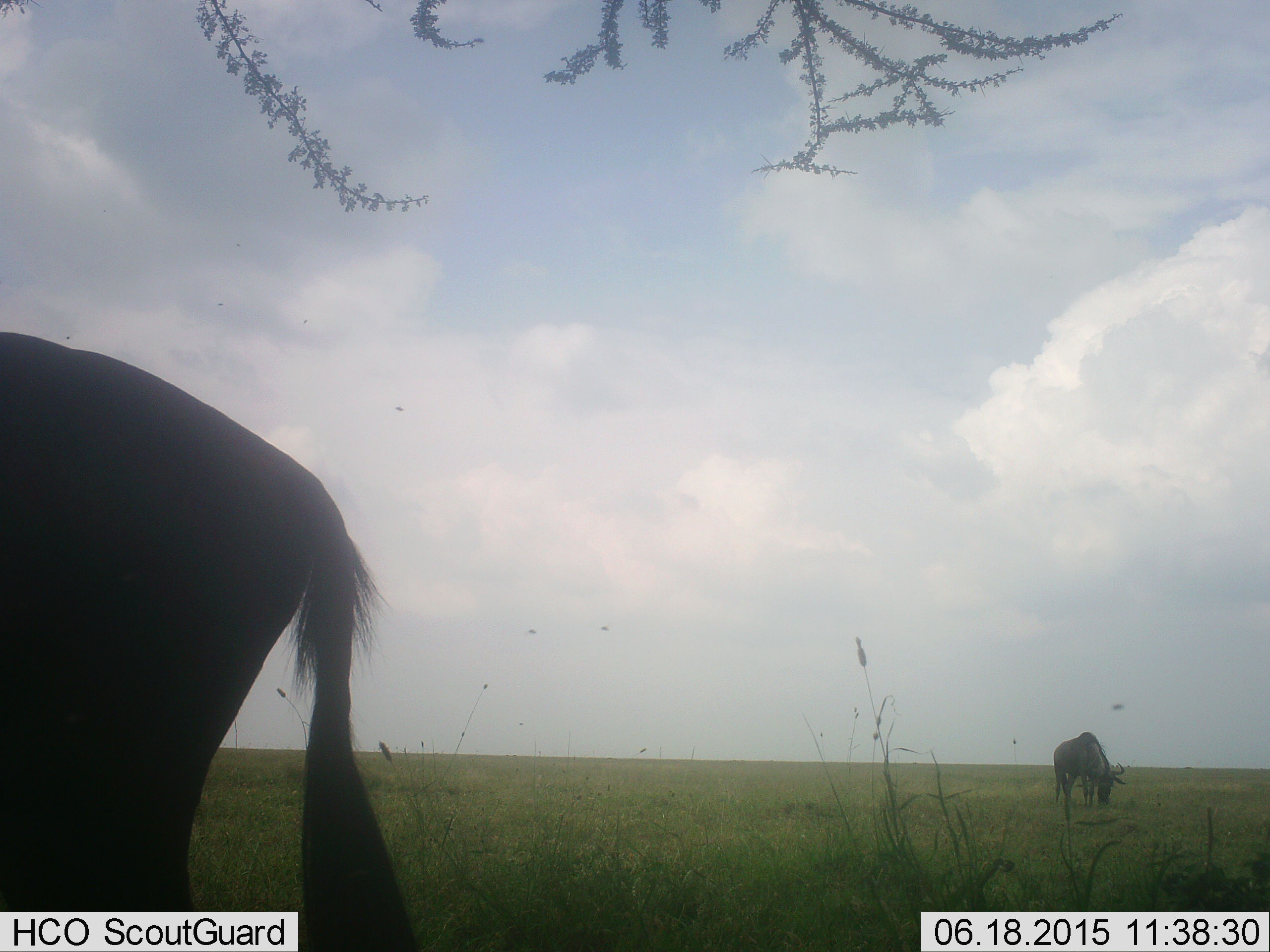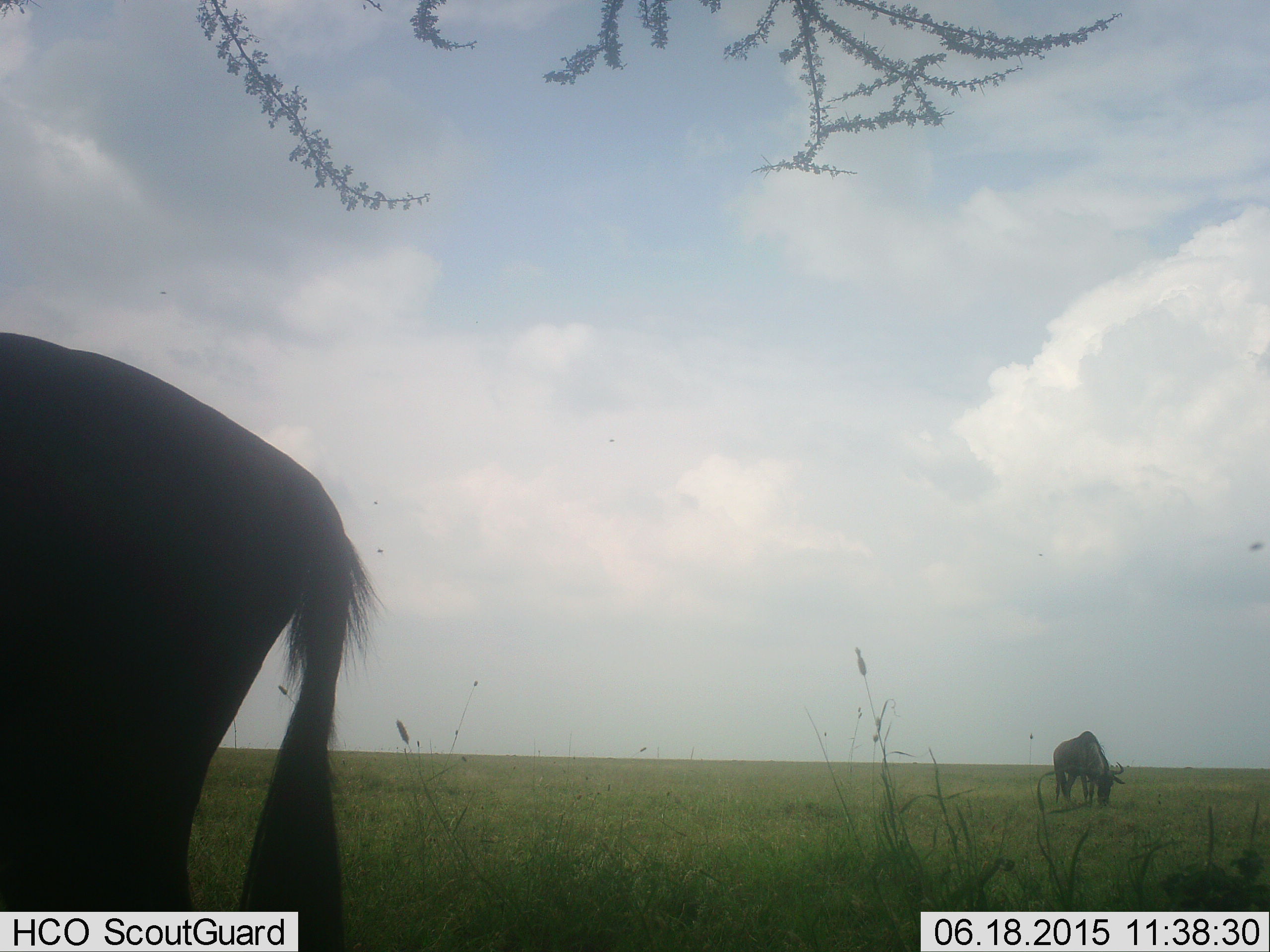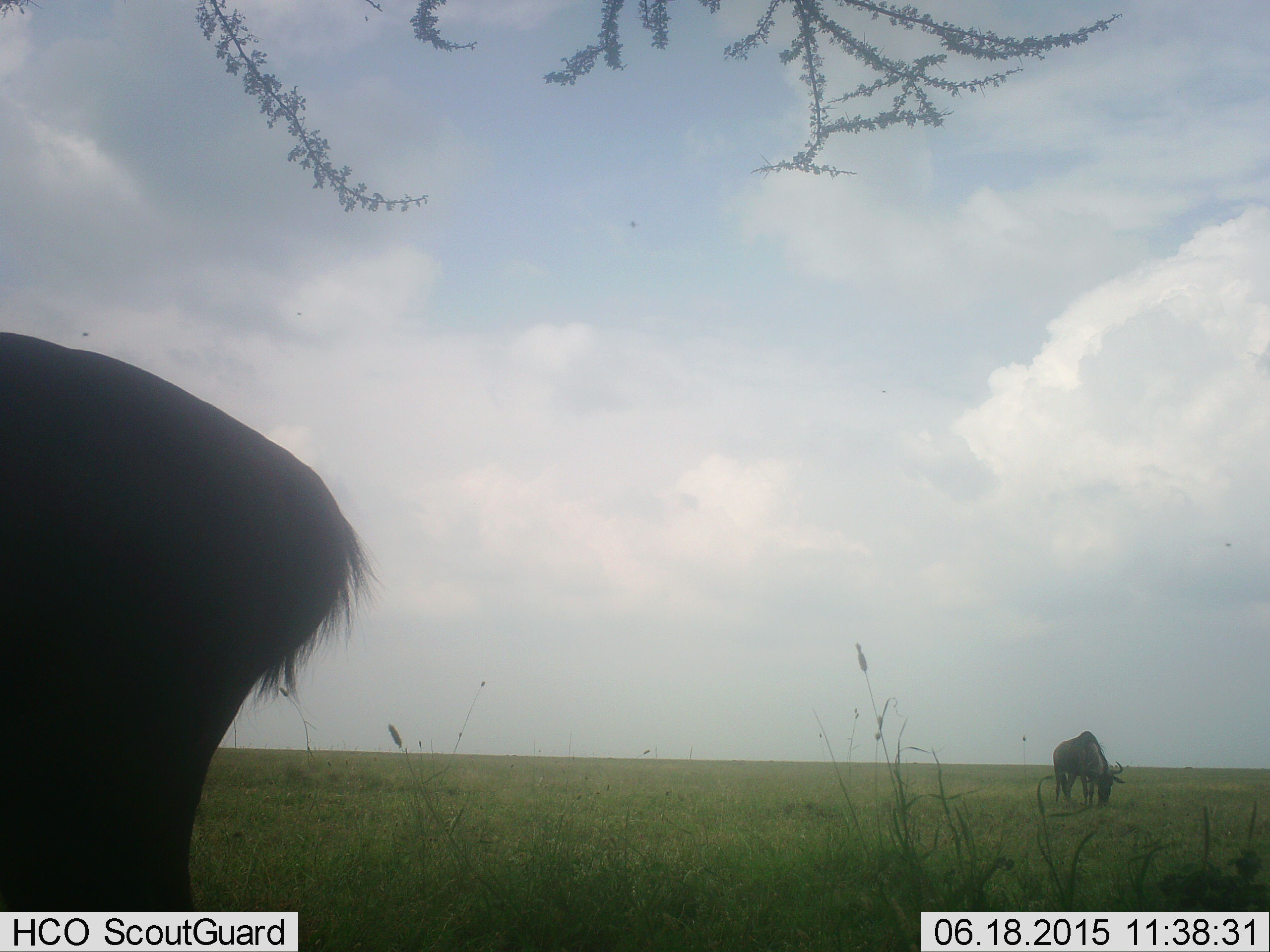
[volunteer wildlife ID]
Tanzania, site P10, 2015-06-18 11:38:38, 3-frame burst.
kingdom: Animalia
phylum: Chordata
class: Mammalia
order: Artiodactyla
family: Bovidae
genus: Connochaetes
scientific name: Connochaetes taurinus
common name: blue wildebeest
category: wildebeest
Wildebeest (blue wildebeest) (Connochaetes taurinus), count 2. Behavior (volunteer vote fractions): standing 70%, resting 0%, moving 10%, interacting 0%. Young present (vote fraction): 0%. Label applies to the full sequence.